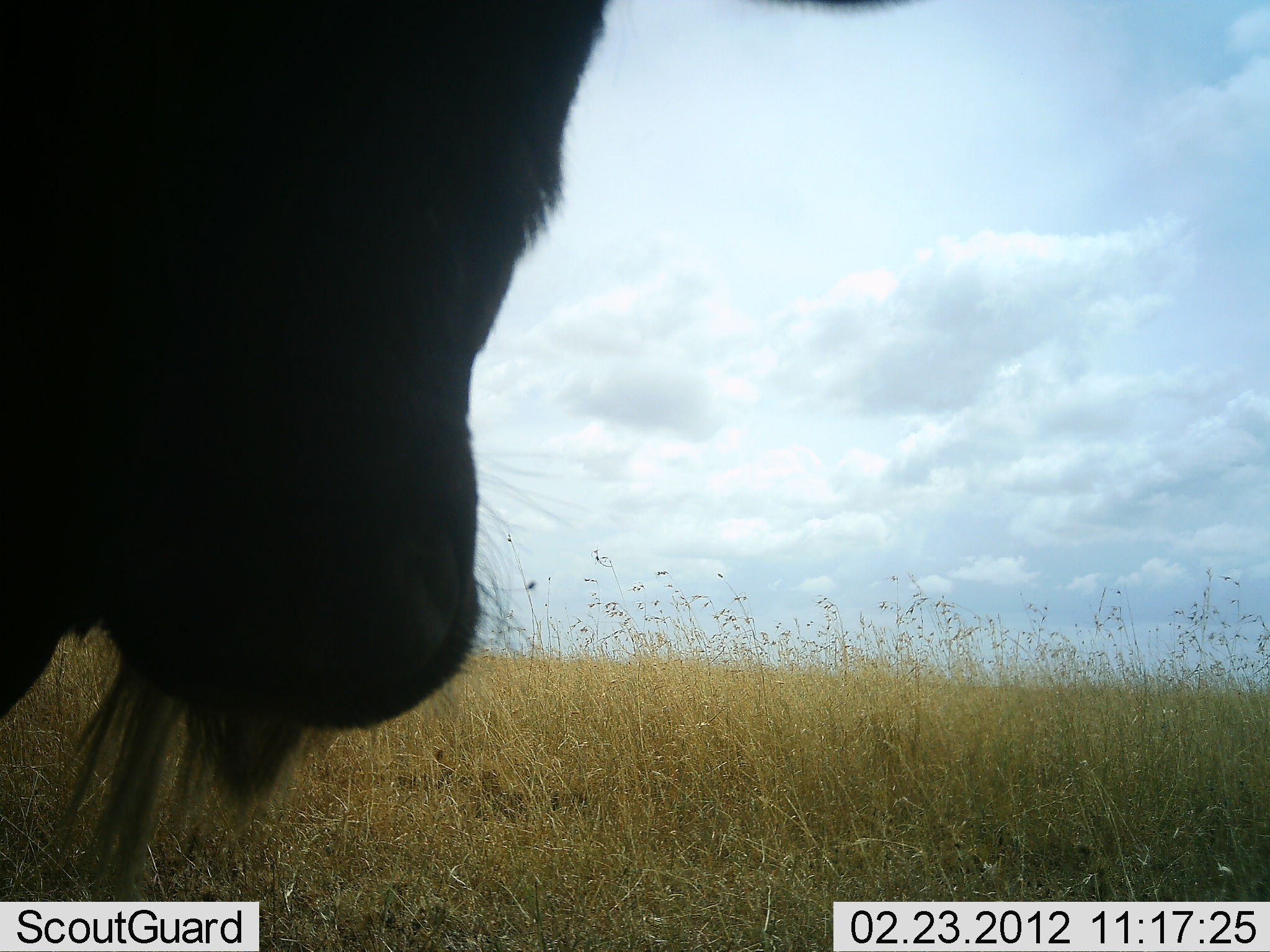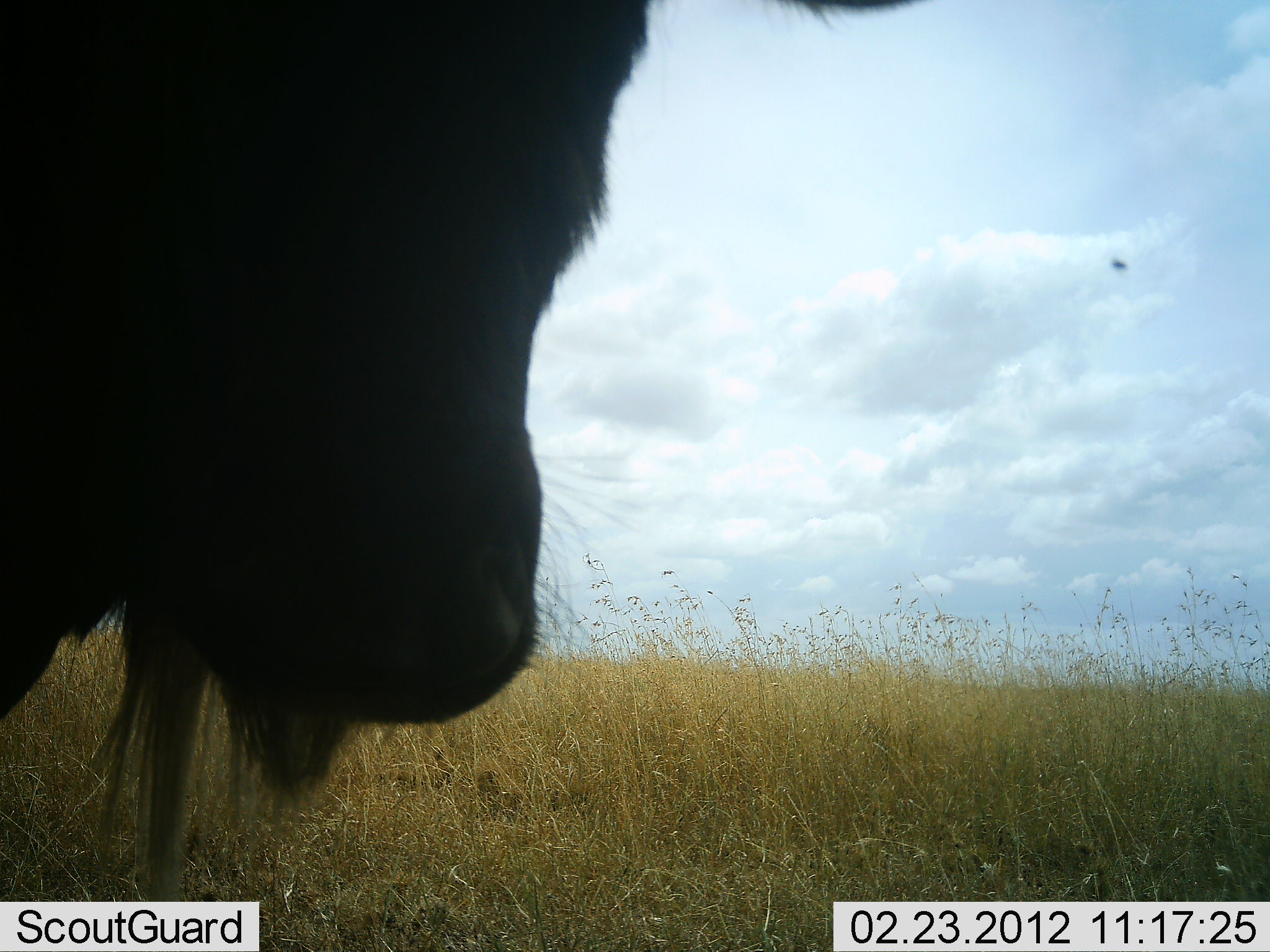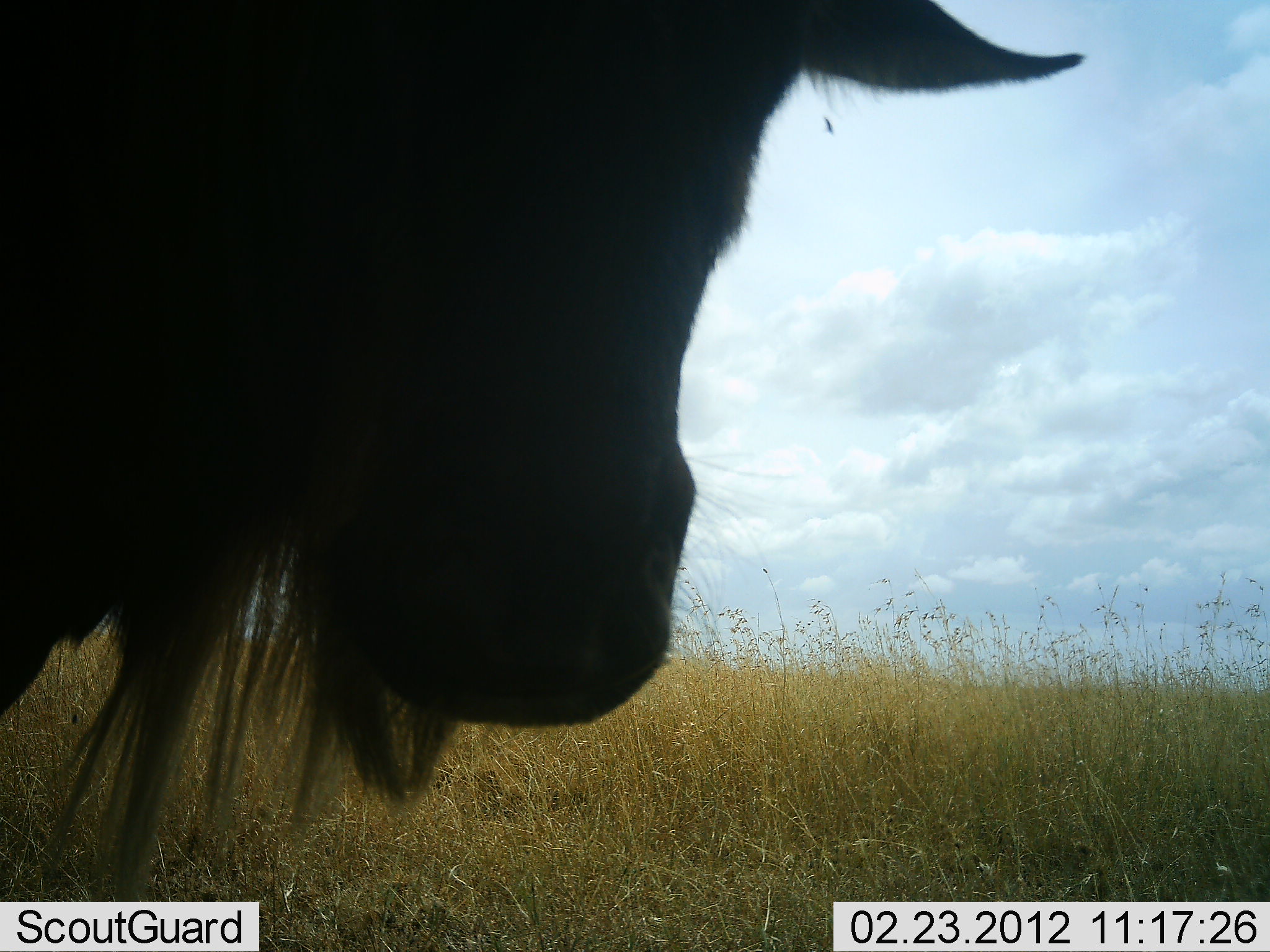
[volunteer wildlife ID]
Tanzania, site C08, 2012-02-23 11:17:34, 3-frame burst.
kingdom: Animalia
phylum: Chordata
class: Mammalia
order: Artiodactyla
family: Bovidae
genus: Connochaetes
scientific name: Connochaetes taurinus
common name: blue wildebeest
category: wildebeest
Wildebeest (blue wildebeest) (Connochaetes taurinus), count 1. Behavior (volunteer vote fractions): standing 95%, resting 11%, moving 5%, interacting 0%. Young present (vote fraction): 0%. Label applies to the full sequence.